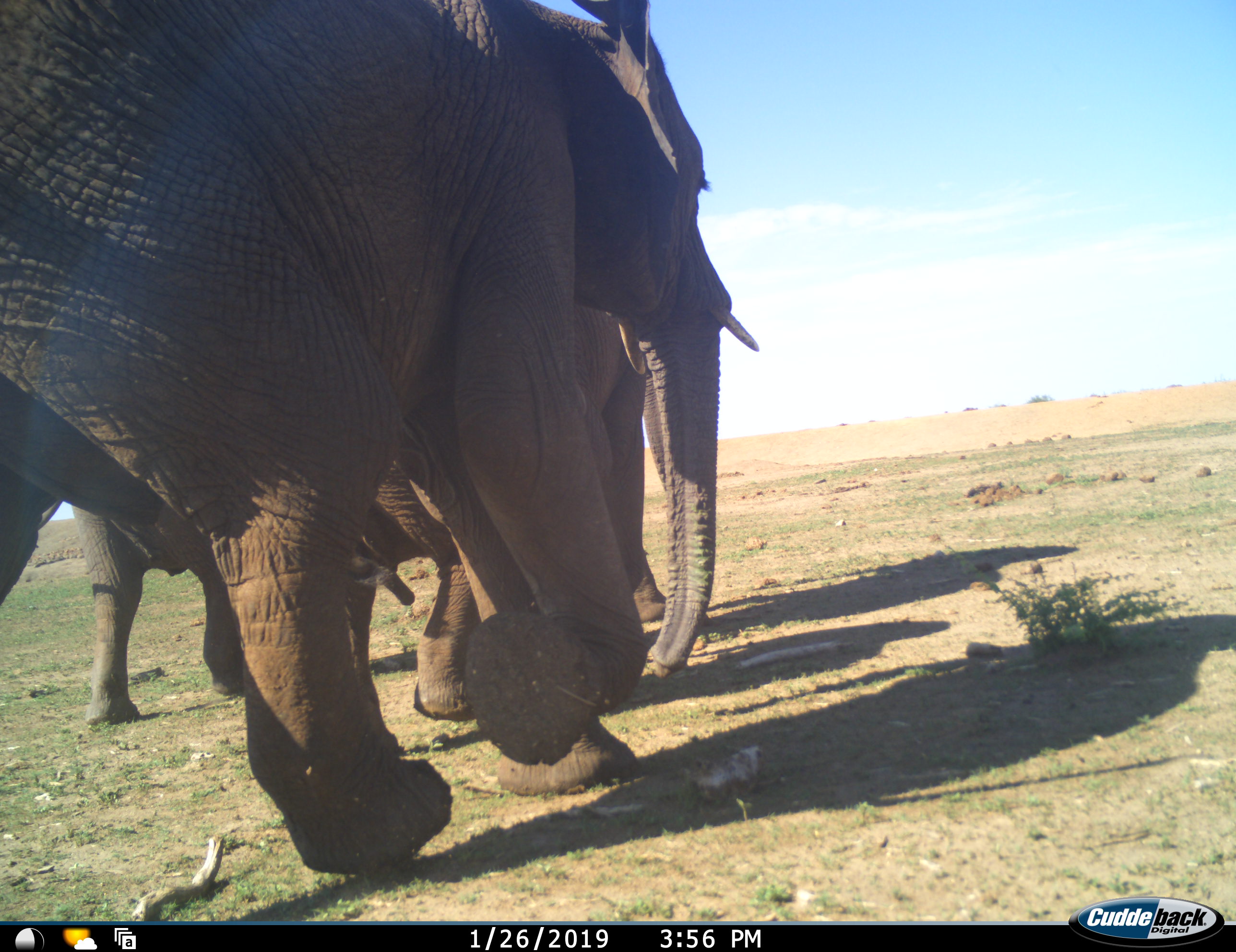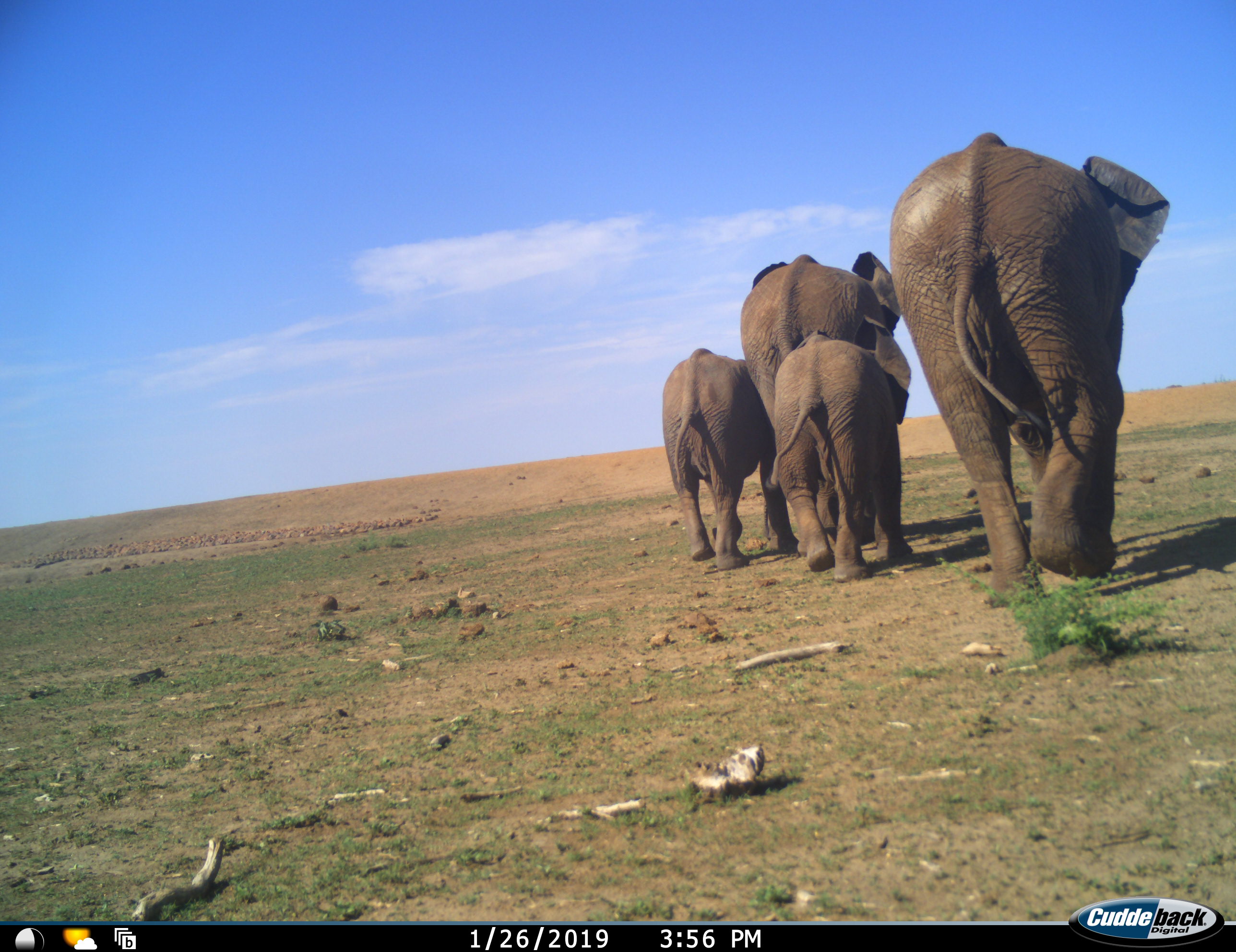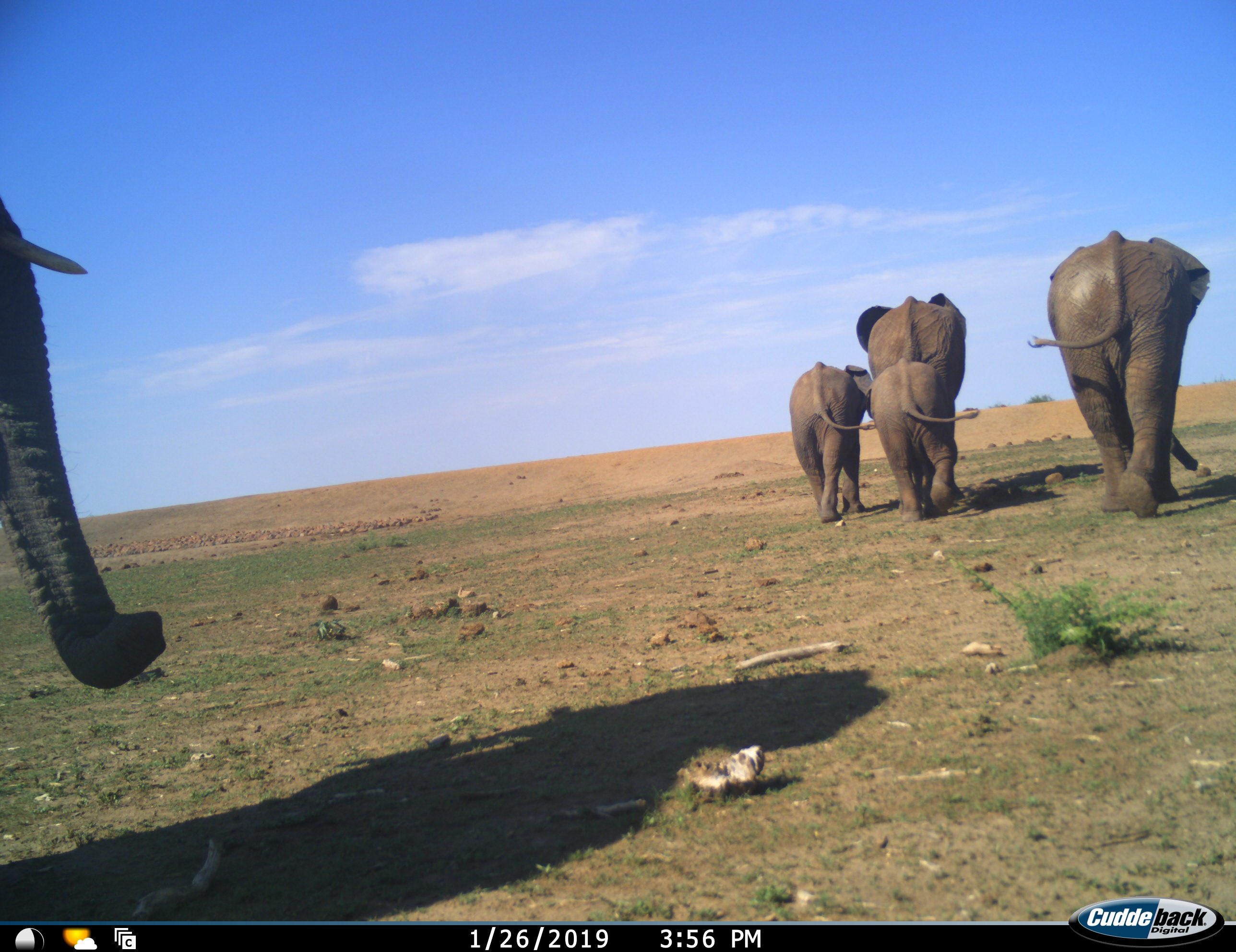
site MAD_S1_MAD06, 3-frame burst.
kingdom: Animalia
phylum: Chordata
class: Mammalia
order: Proboscidea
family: Elephantidae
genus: Loxodonta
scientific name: Loxodonta africana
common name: african bush elephant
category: elephant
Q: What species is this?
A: Elephant (african bush elephant) (Loxodonta africana).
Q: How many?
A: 5.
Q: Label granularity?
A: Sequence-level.